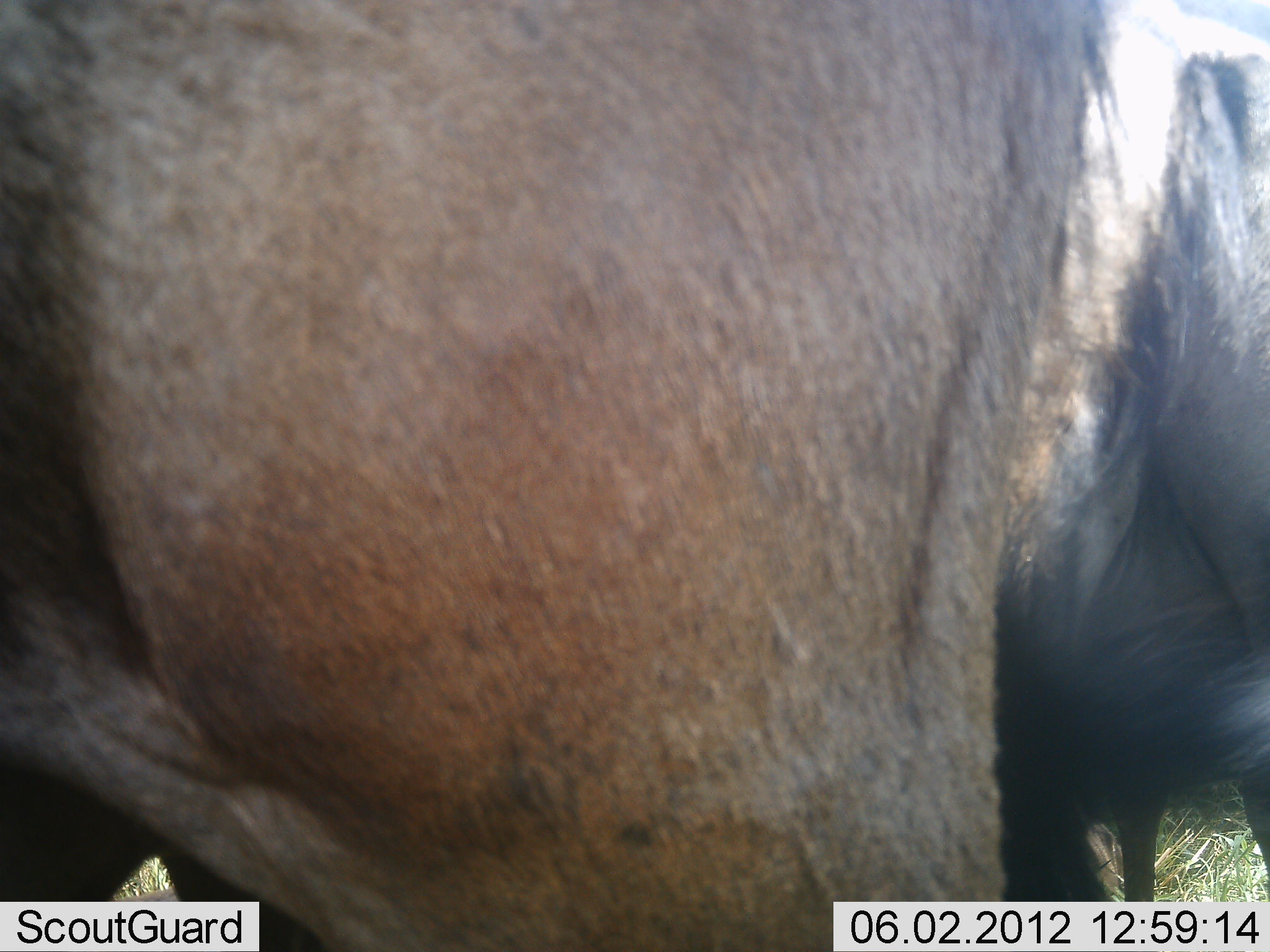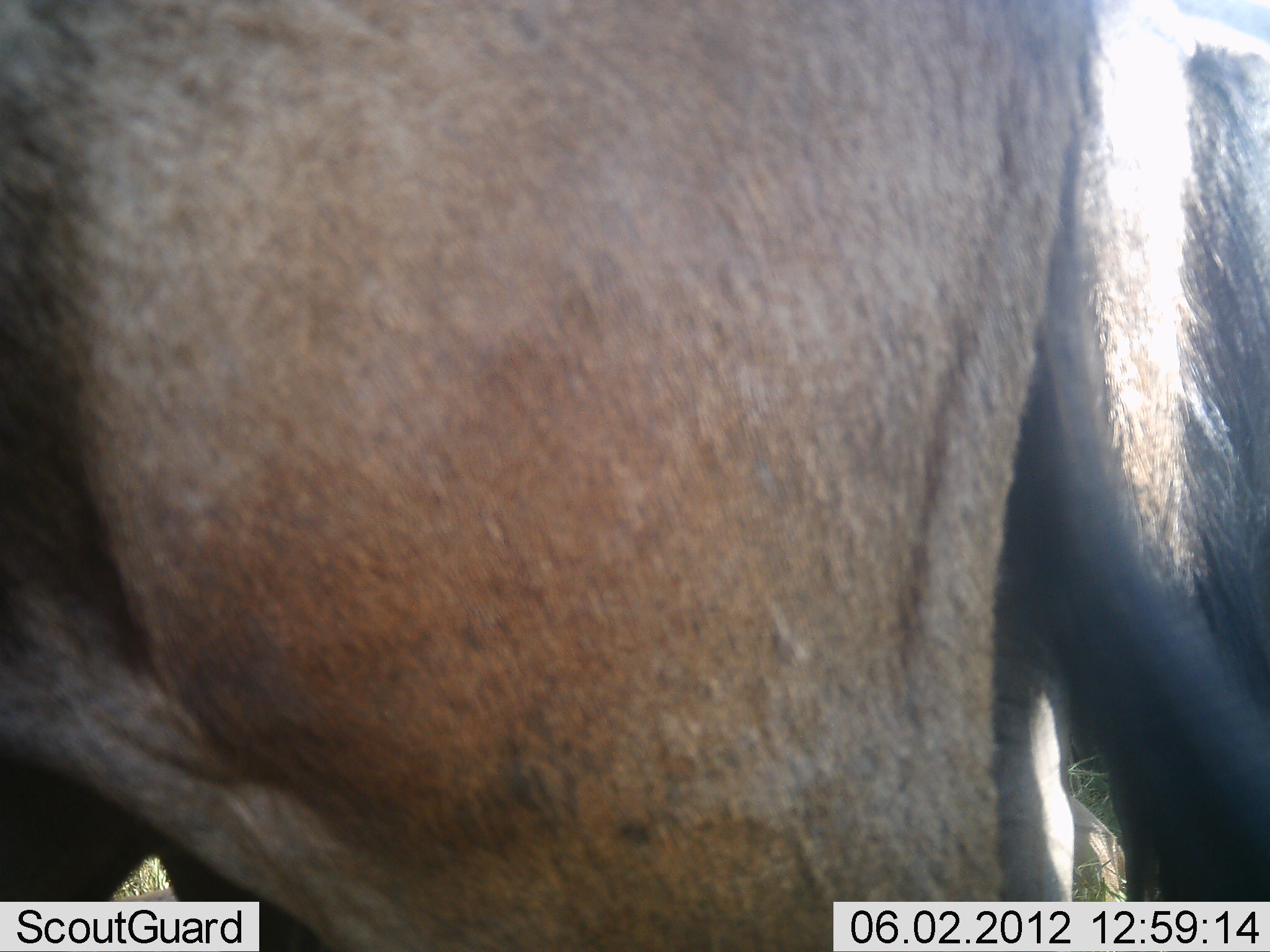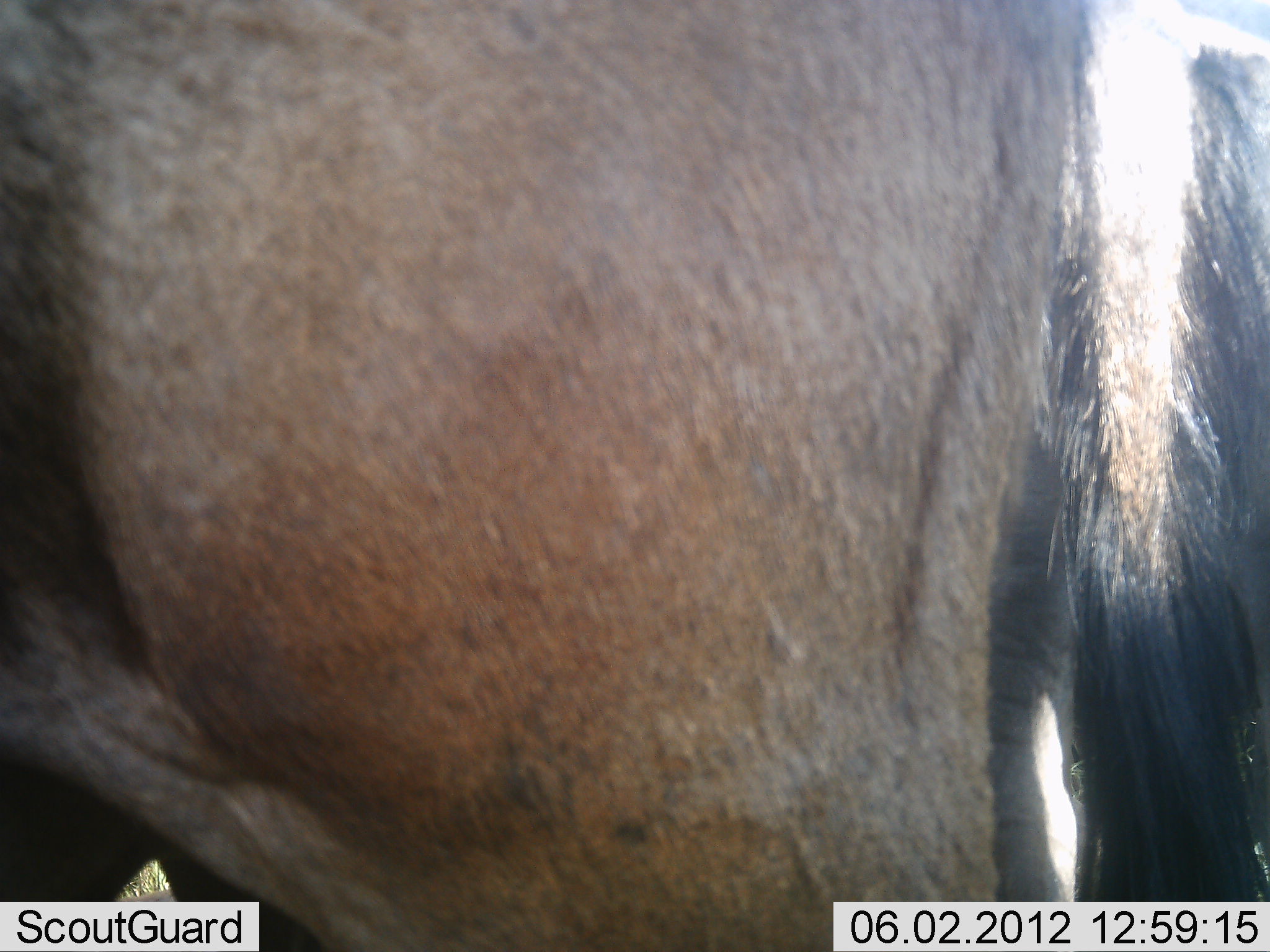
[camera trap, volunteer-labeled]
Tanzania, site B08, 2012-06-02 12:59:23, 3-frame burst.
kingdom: Animalia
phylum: Chordata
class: Mammalia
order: Artiodactyla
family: Bovidae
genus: Connochaetes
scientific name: Connochaetes taurinus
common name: blue wildebeest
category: wildebeest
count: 2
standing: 100%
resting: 10%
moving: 10%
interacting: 0%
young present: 0%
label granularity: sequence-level